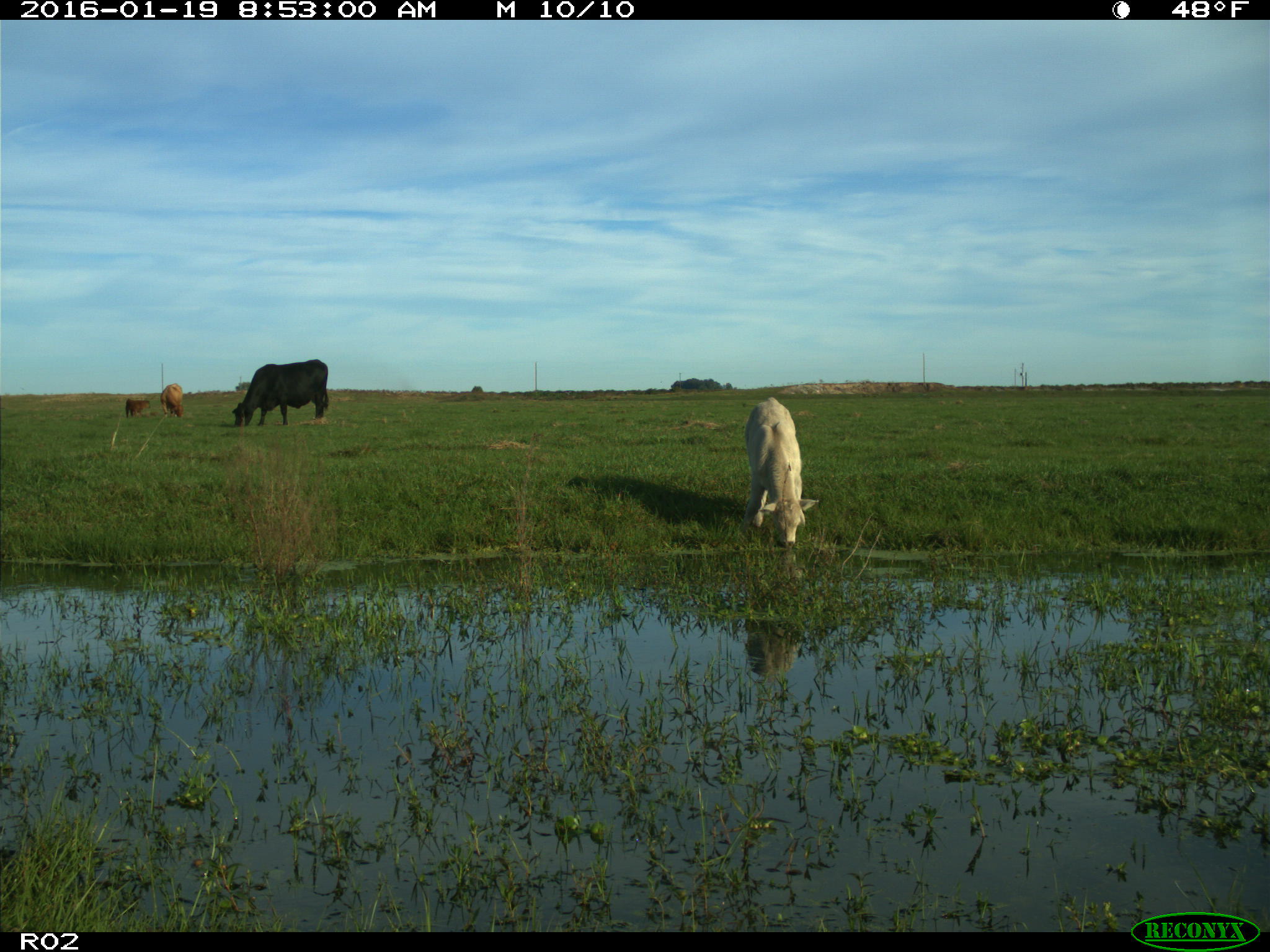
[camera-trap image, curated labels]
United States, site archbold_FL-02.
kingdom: Animalia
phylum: Chordata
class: Mammalia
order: Artiodactyla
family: Bovidae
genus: Bos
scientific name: Bos taurus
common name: domestic cow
Bos taurus (domestic cow).